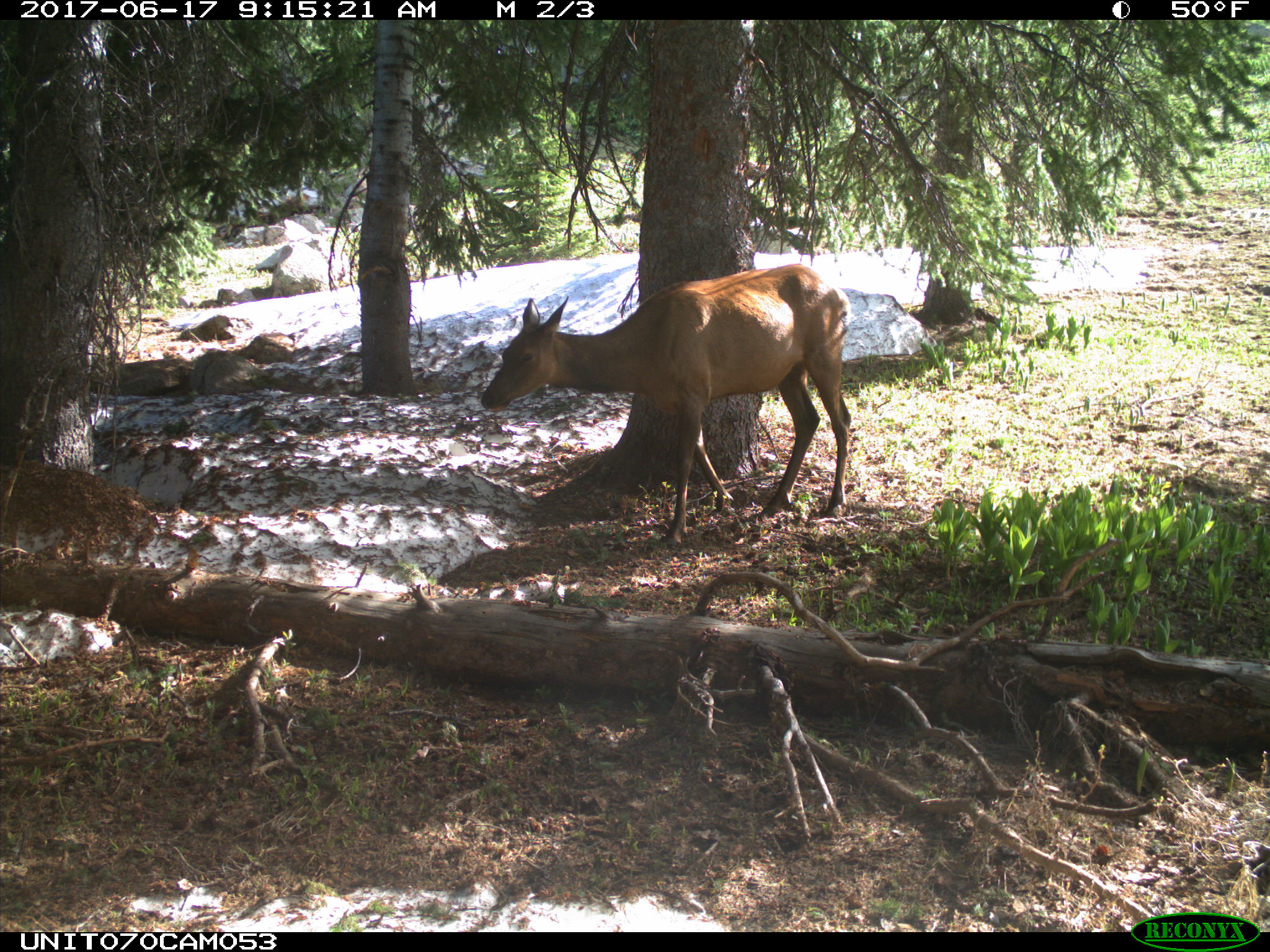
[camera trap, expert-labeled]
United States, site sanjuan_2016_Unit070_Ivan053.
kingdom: Animalia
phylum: Chordata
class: Mammalia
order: Artiodactyla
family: Cervidae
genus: Cervus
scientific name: Cervus elaphus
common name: red deer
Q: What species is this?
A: Cervus elaphus (red deer).